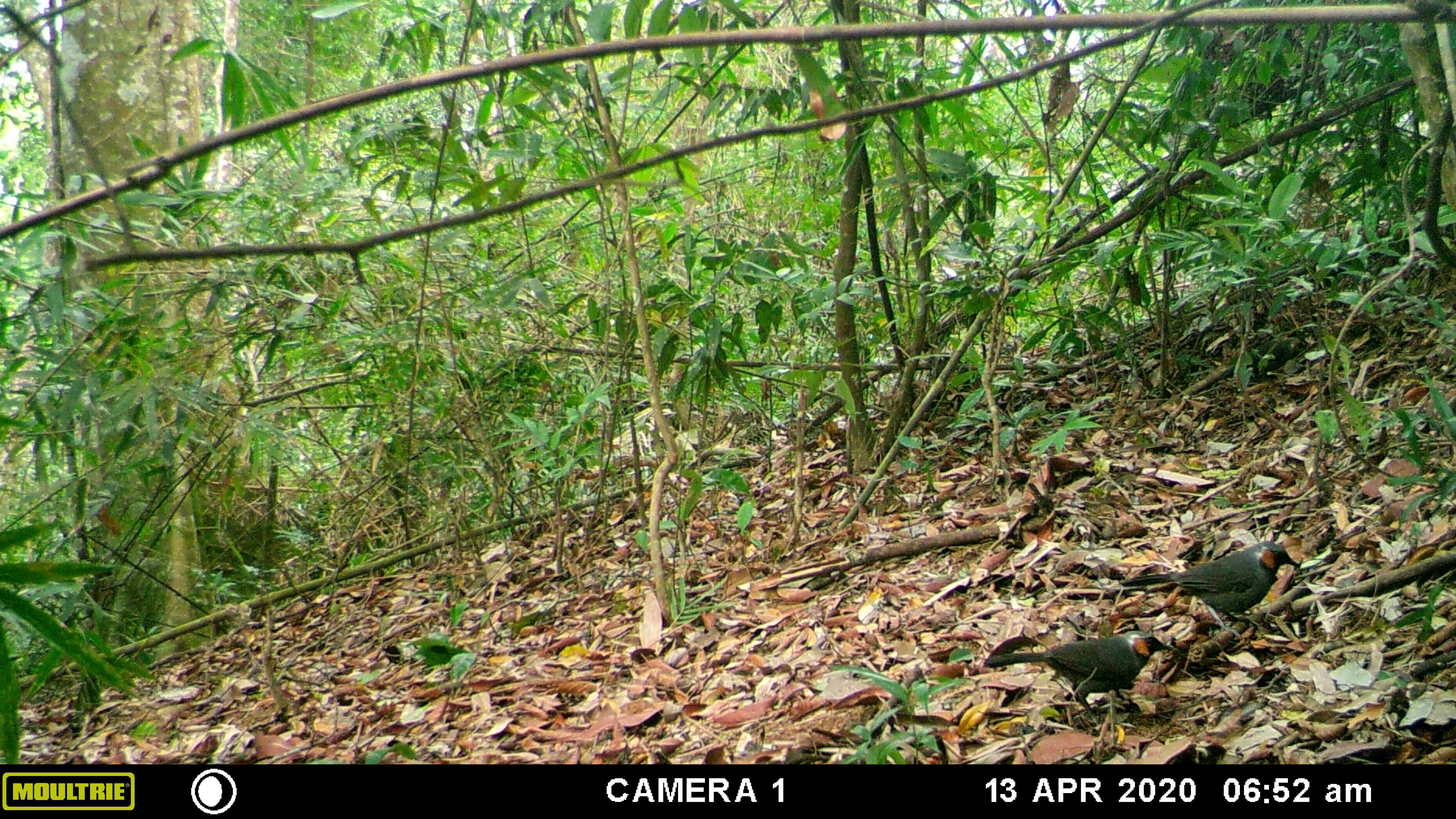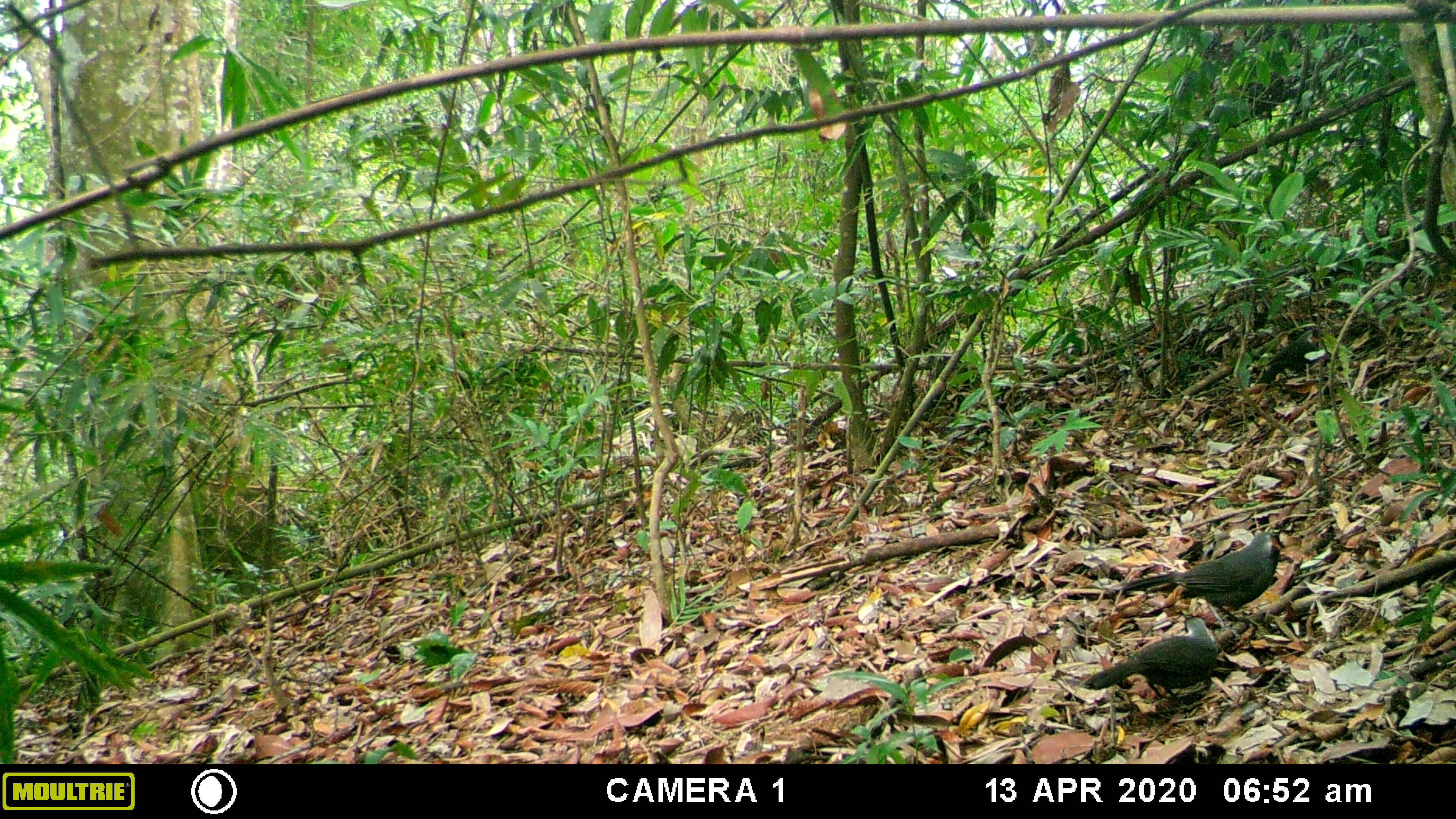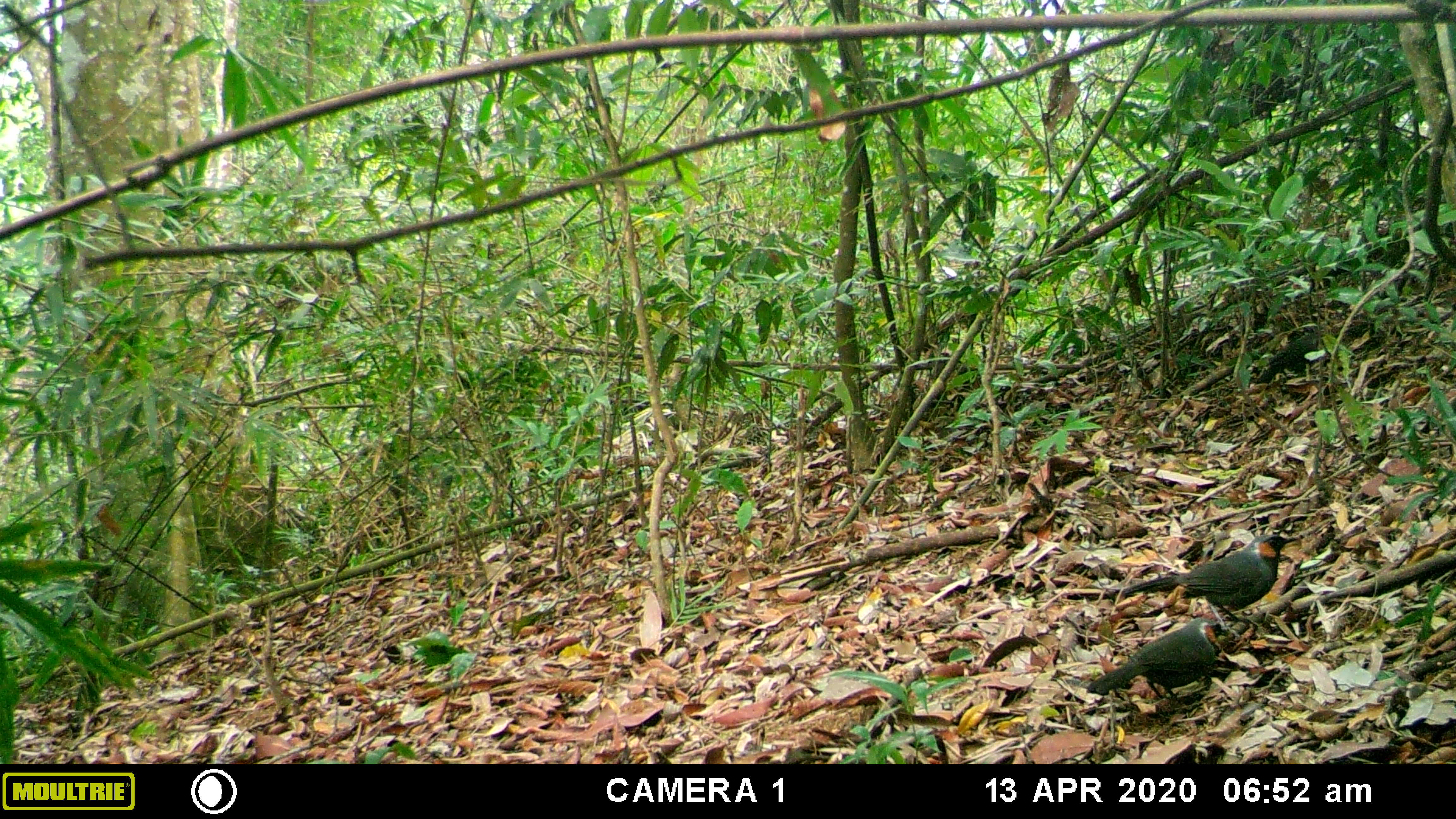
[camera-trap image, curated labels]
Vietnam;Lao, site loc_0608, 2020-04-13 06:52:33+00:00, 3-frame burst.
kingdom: Animalia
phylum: Chordata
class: Aves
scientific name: Aves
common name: bird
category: unidentified bird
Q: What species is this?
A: Unidentified bird (bird) (Aves).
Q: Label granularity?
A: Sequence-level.